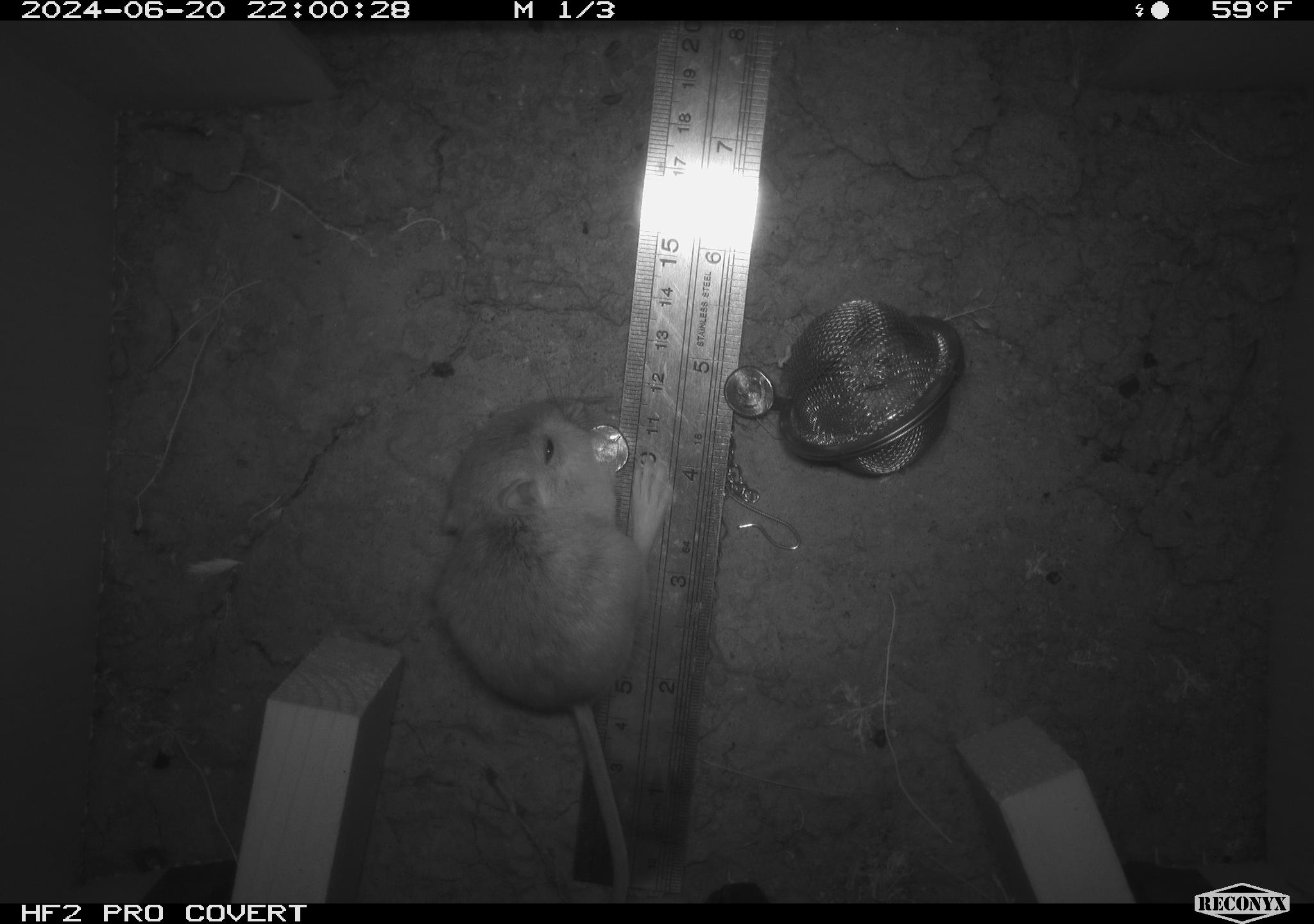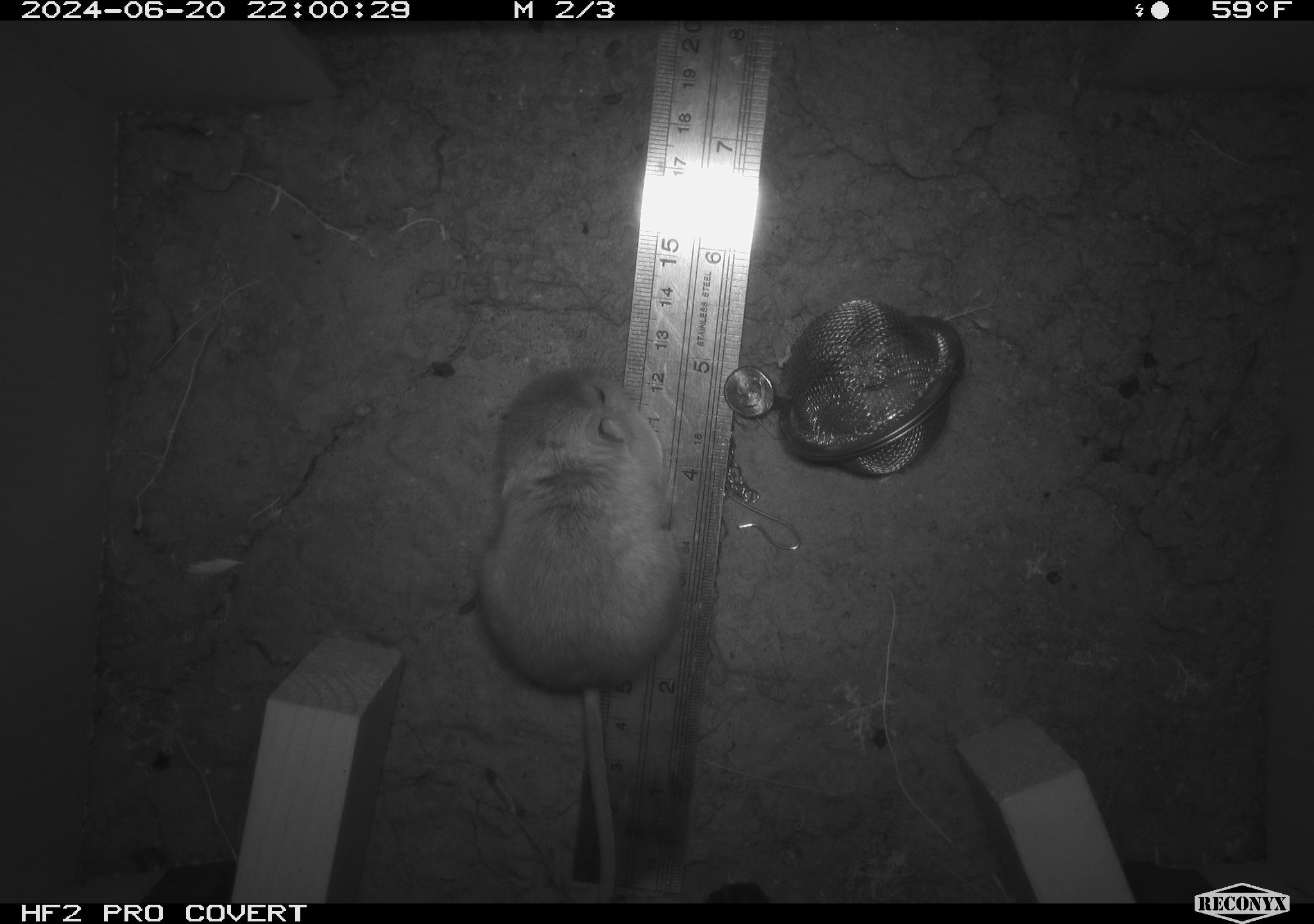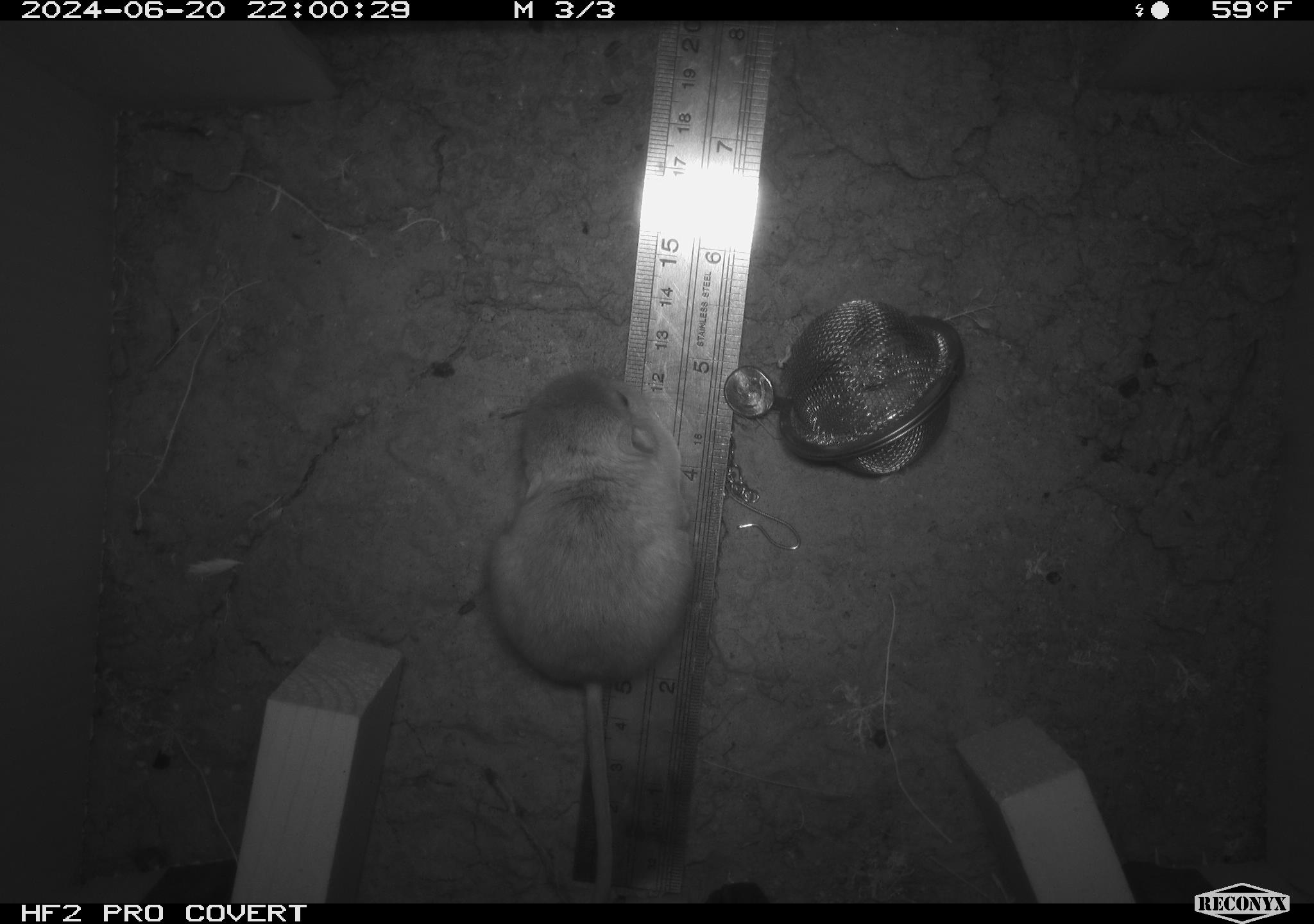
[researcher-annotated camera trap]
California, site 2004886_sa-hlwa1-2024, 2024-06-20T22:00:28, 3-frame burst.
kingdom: Animalia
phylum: Chordata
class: Mammalia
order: Rodentia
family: Heteromyidae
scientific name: Heteromyidae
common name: kangaroo rats and pocket mice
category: heteromyidae family